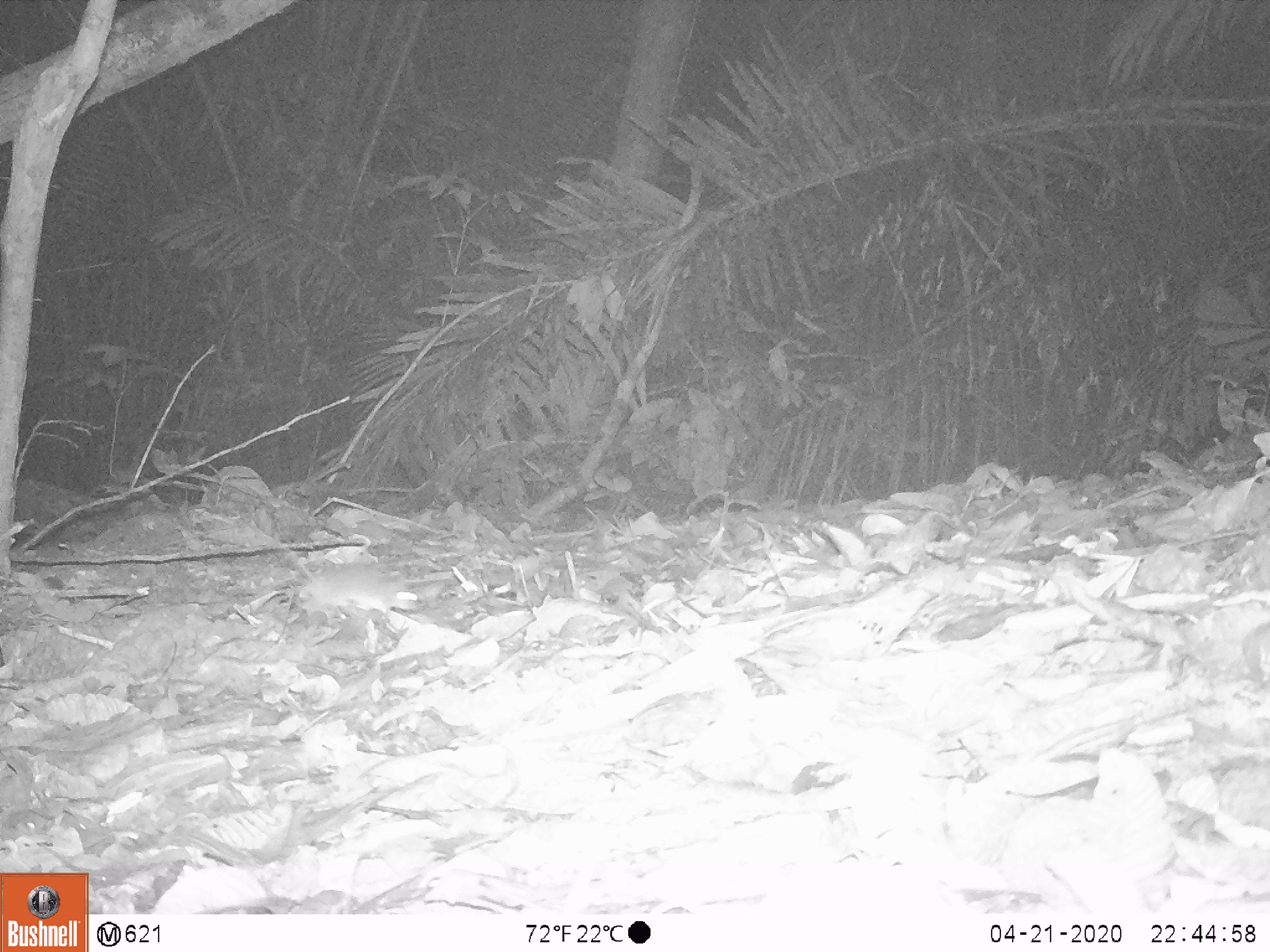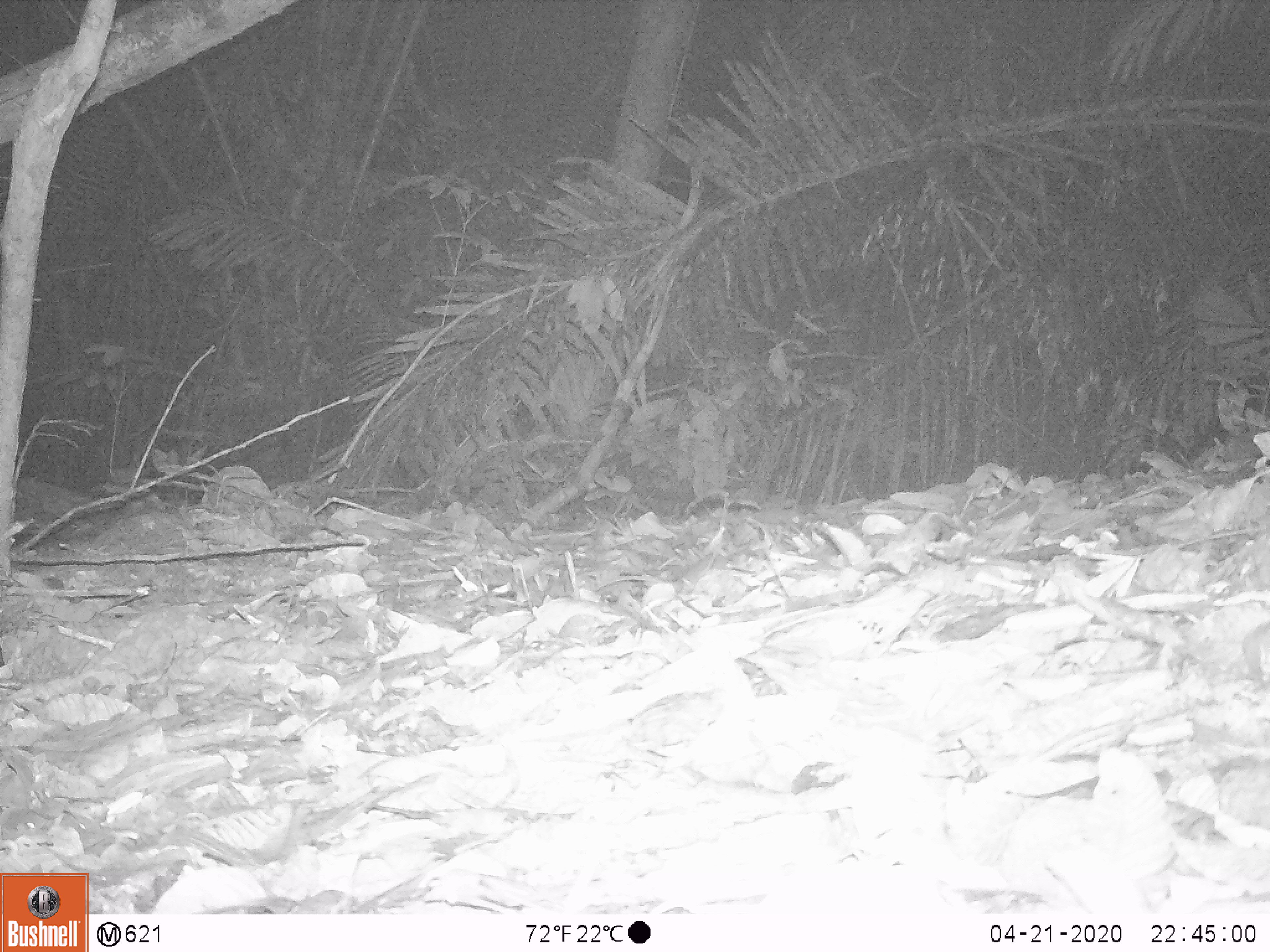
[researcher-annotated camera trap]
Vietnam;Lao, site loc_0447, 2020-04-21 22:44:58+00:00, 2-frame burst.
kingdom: Animalia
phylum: Chordata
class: Mammalia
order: Rodentia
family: Muridae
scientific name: Muridae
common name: old-world mice and rats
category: unidentified murid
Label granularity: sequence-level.